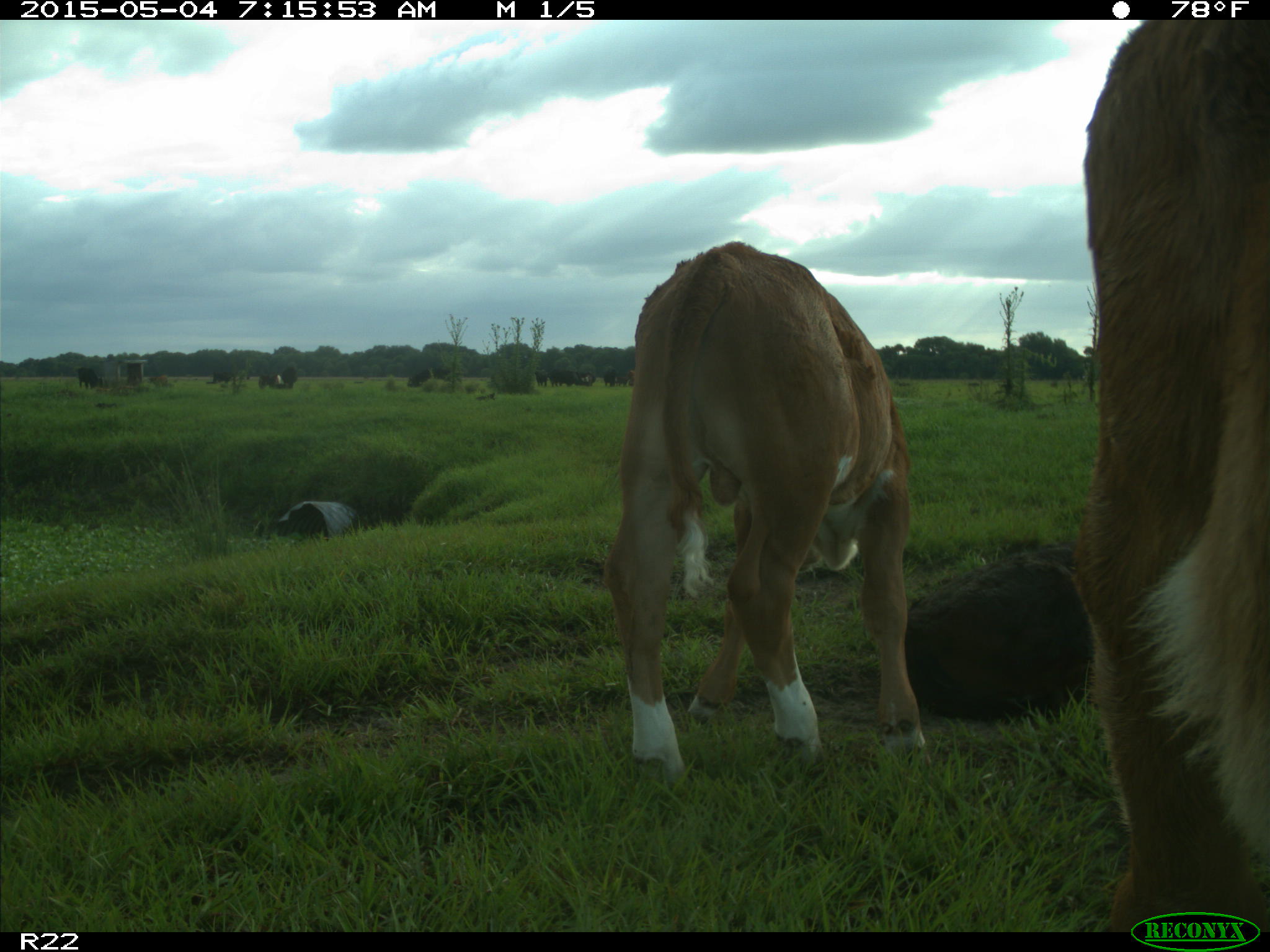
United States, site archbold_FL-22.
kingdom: Animalia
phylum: Chordata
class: Mammalia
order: Artiodactyla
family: Bovidae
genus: Bos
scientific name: Bos taurus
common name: domestic cow